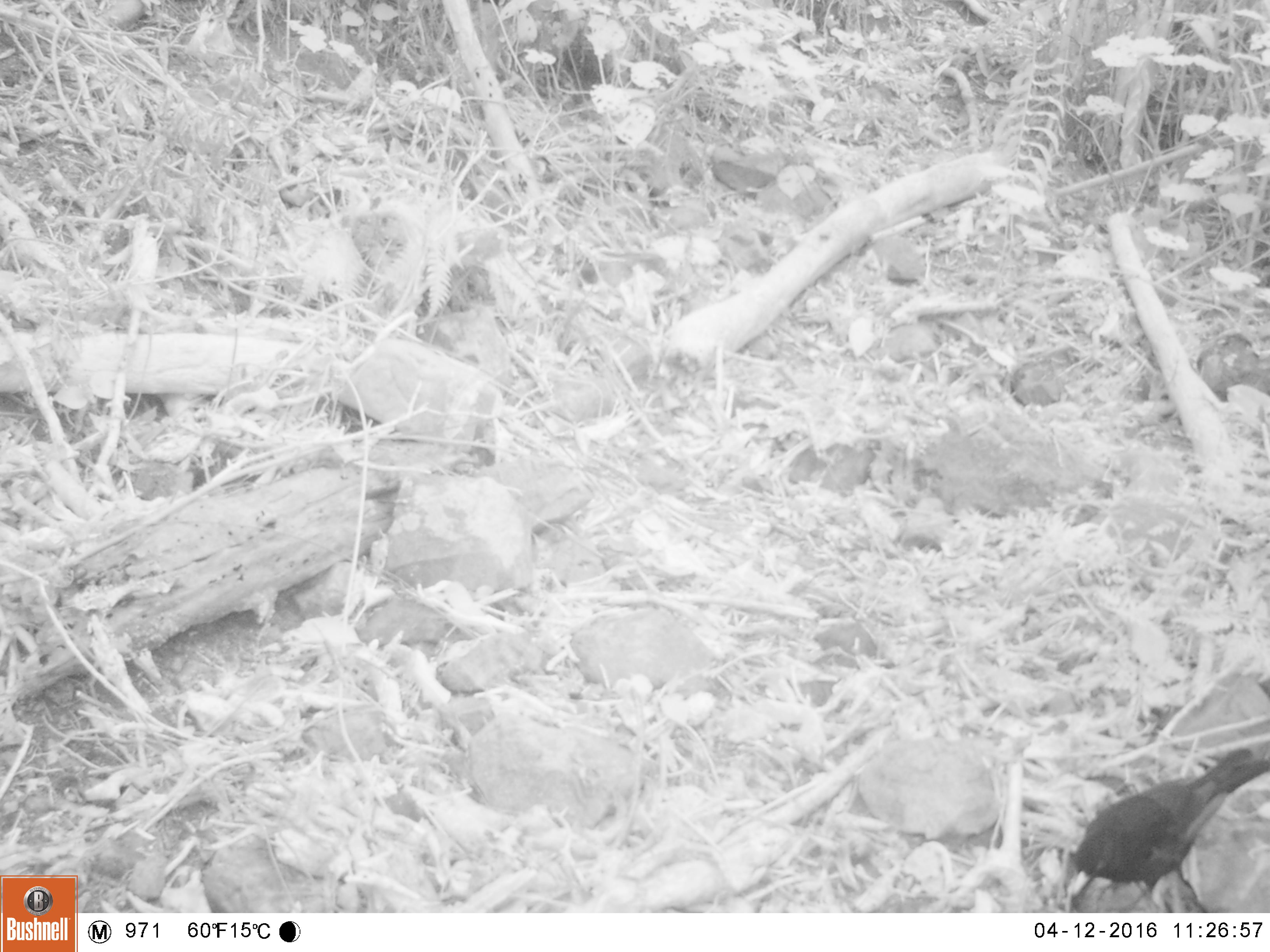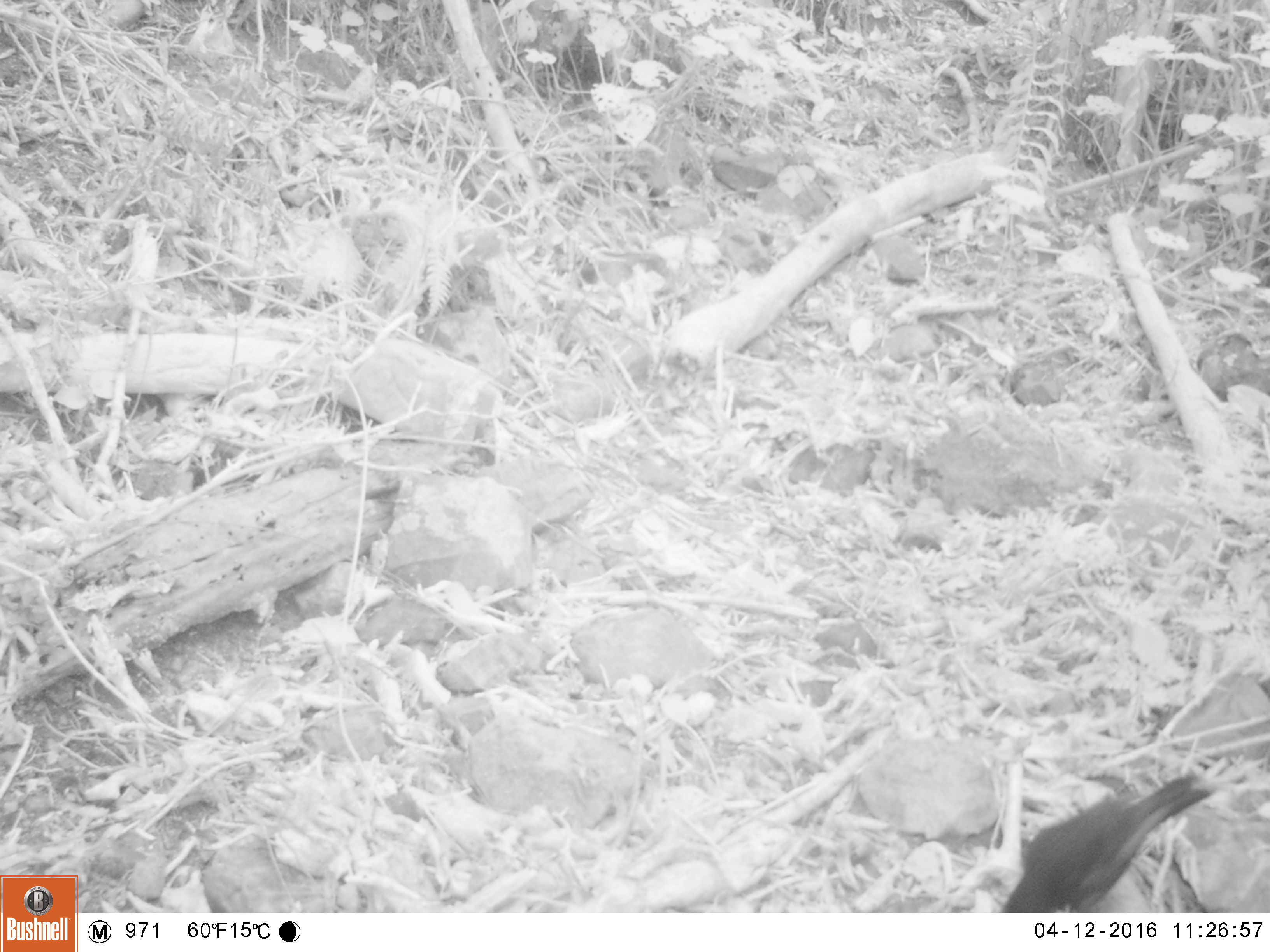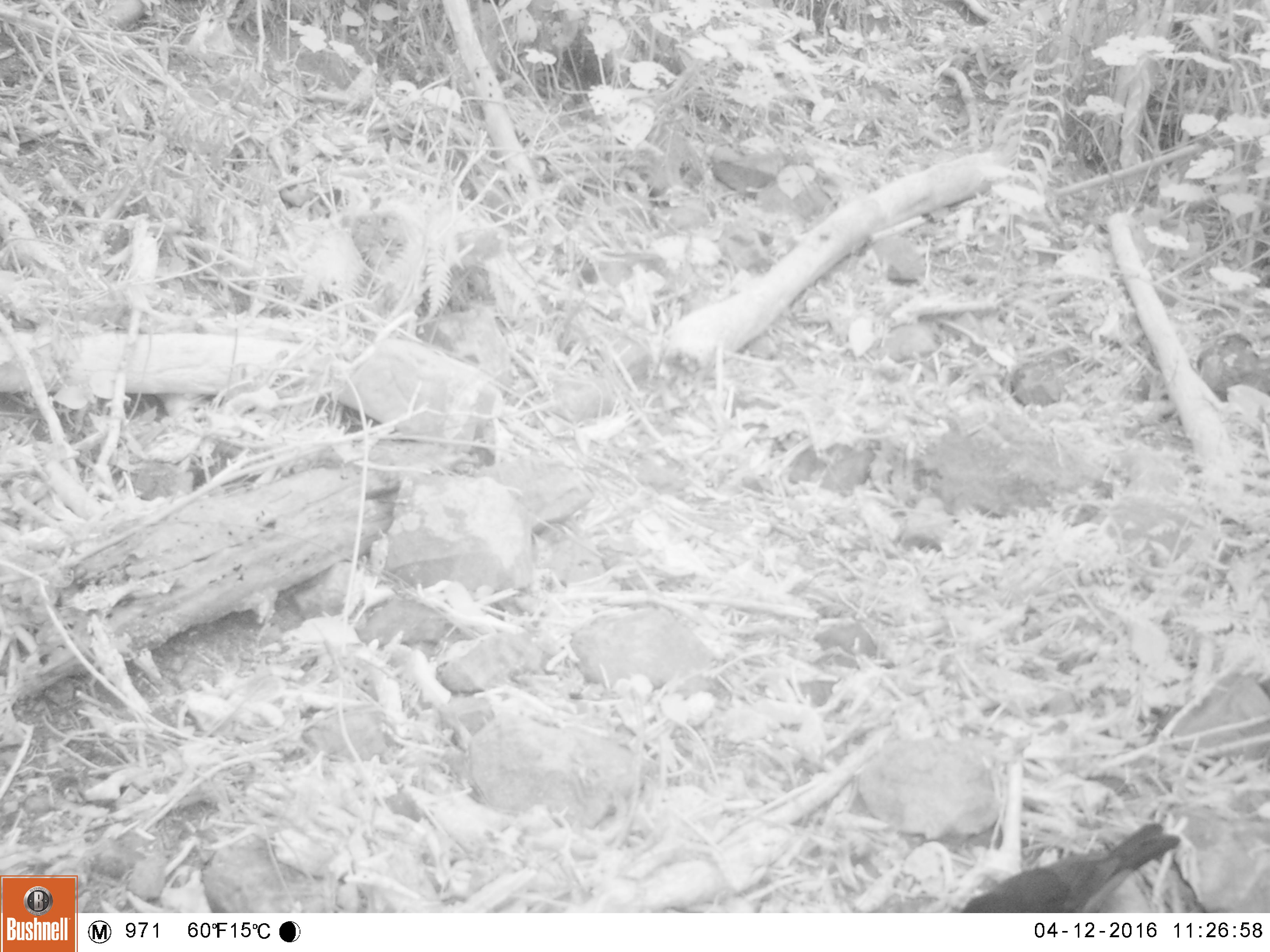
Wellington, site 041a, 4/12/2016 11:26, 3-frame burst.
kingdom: Animalia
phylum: Chordata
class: Aves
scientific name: Aves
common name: bird